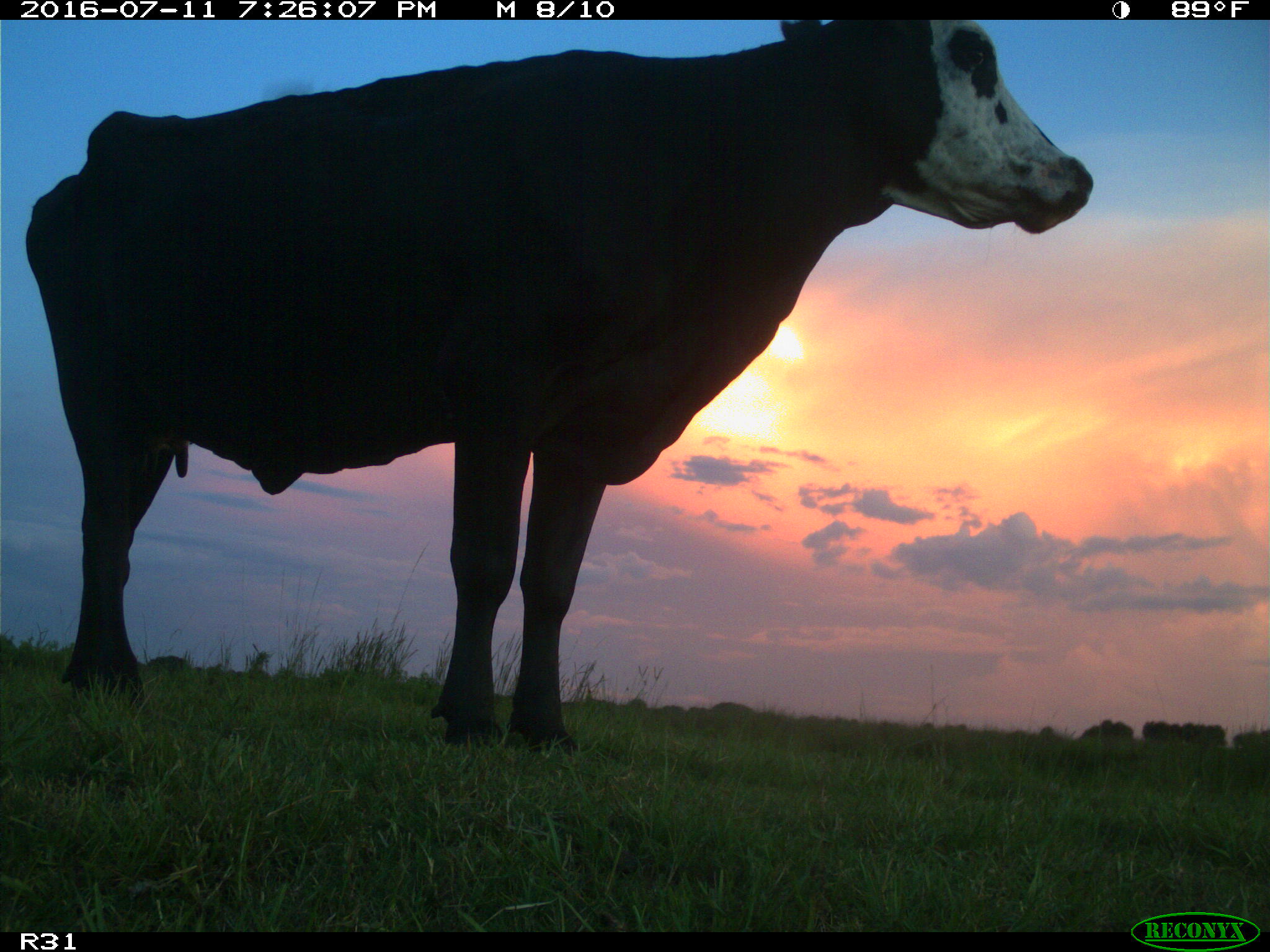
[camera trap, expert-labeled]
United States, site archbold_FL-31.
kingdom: Animalia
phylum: Chordata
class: Mammalia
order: Artiodactyla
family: Bovidae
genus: Bos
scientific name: Bos taurus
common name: domestic cow